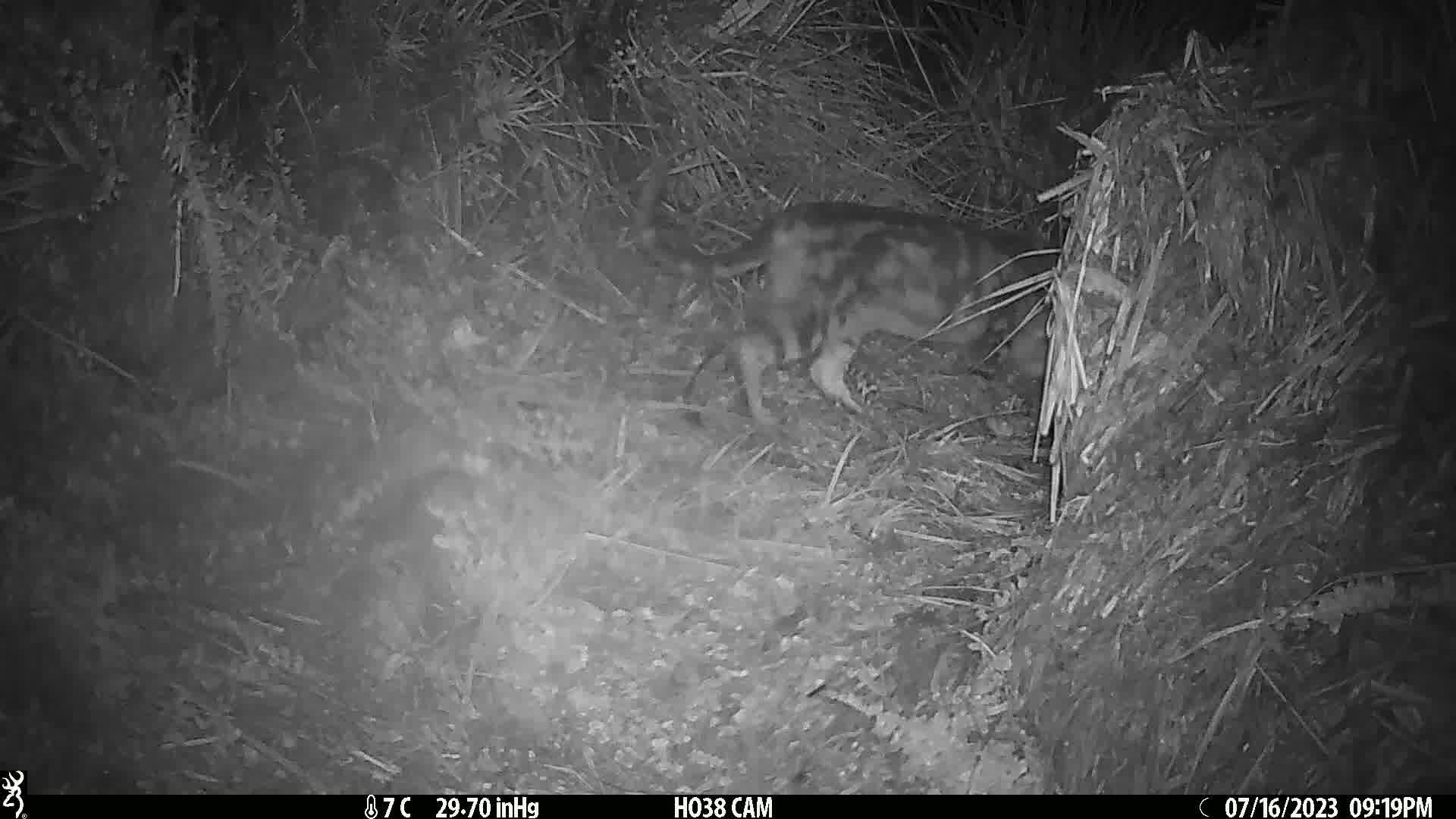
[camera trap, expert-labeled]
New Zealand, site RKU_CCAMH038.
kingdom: Animalia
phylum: Chordata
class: Mammalia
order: Carnivora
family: Felidae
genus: Felis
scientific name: Felis catus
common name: domestic cat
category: cat